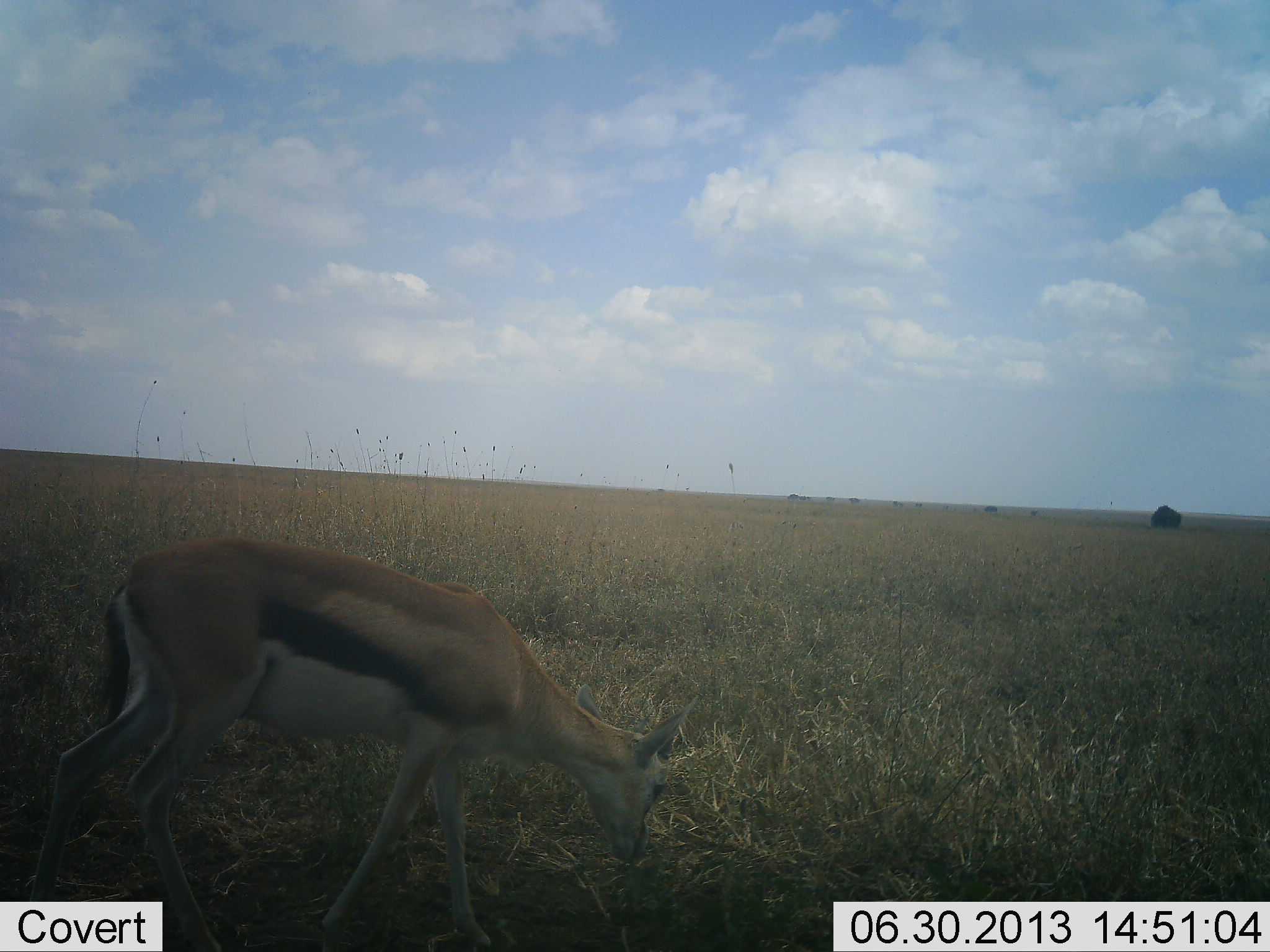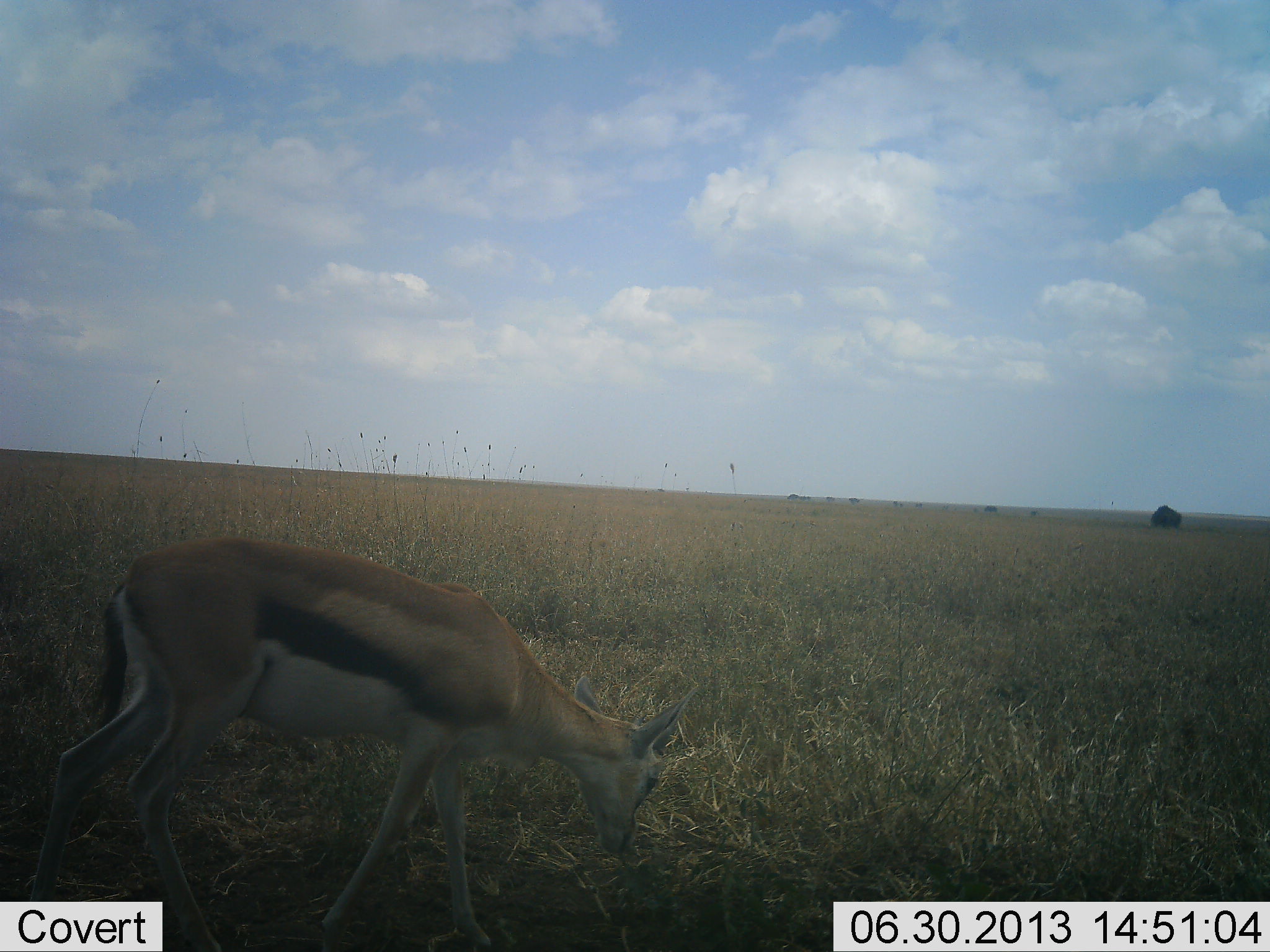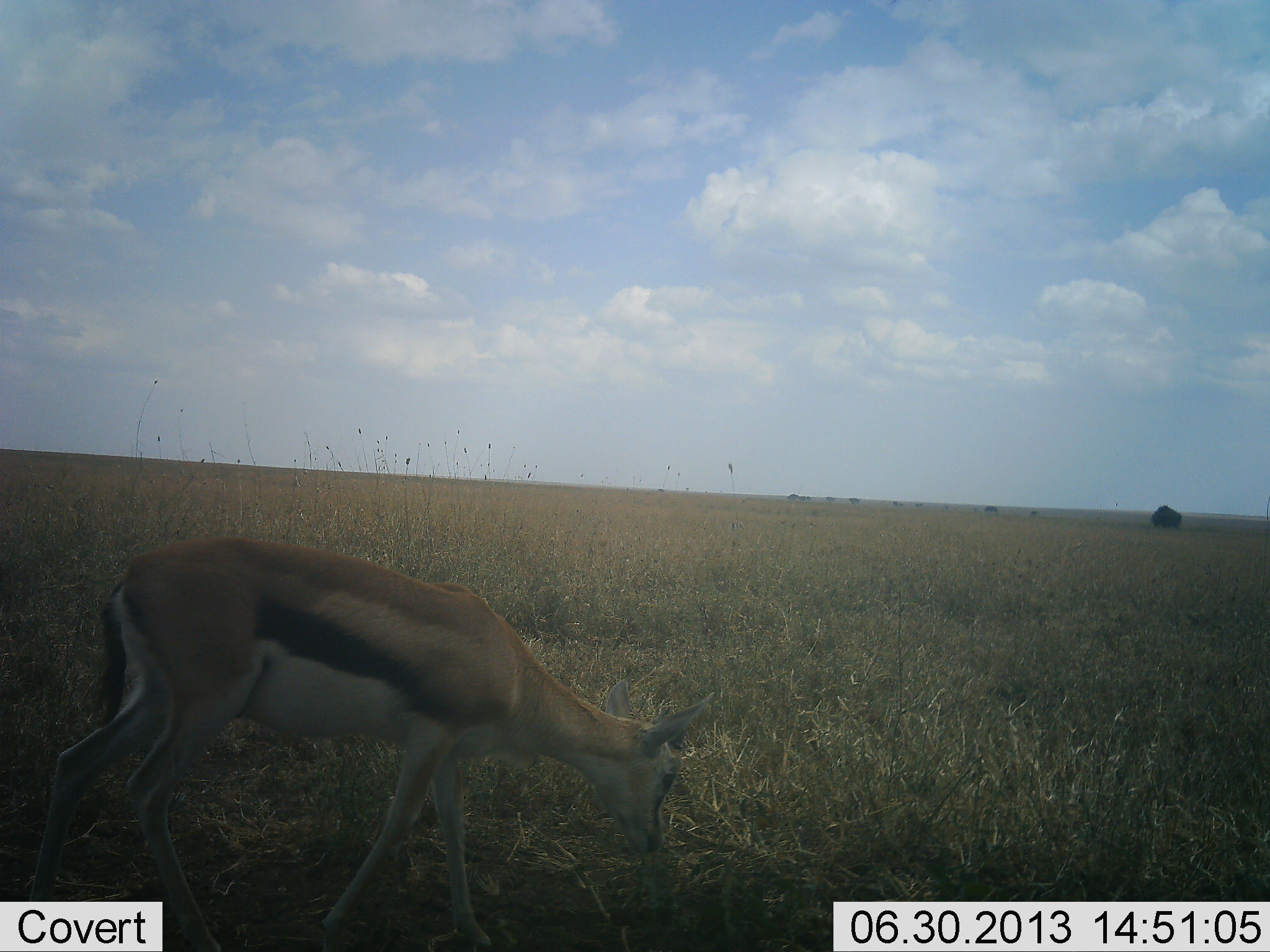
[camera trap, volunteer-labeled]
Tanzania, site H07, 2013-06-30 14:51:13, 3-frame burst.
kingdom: Animalia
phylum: Chordata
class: Mammalia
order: Artiodactyla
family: Bovidae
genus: Eudorcas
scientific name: Eudorcas thomsonii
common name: thomson's gazelle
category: gazellethomsons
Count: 1.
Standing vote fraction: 30%.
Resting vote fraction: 0%.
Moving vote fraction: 20%.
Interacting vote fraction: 0%.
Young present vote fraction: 0%.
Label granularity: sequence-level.